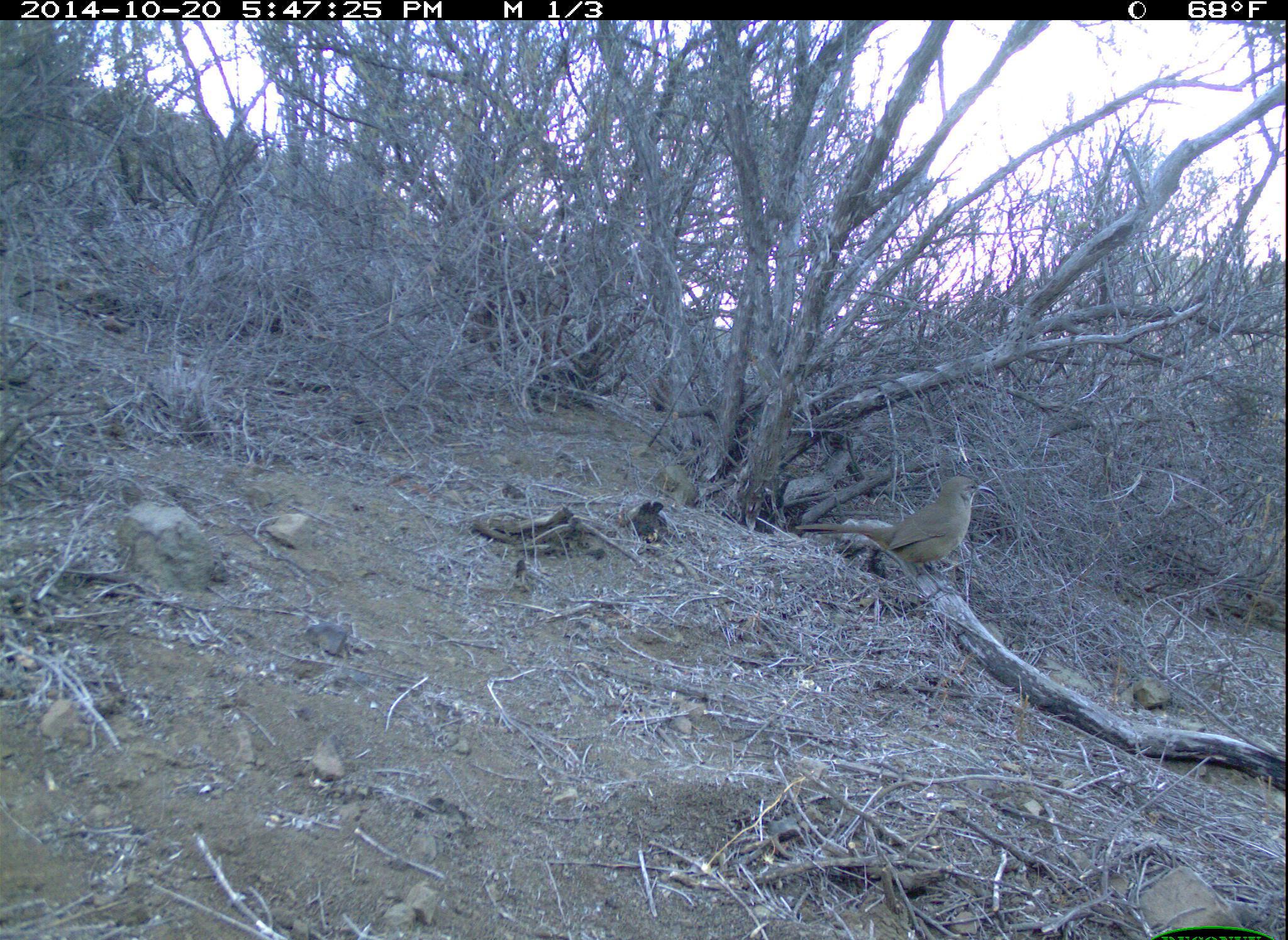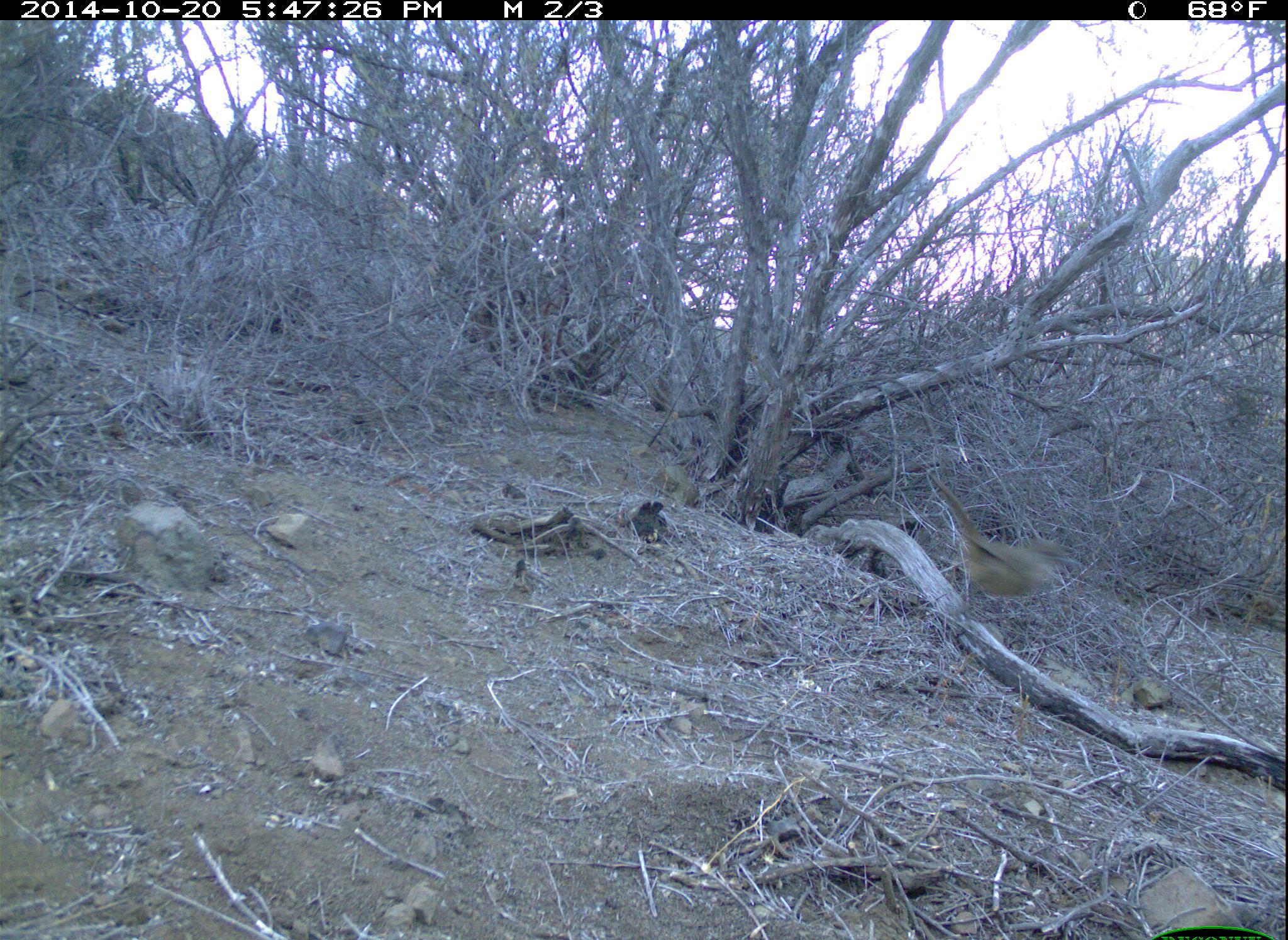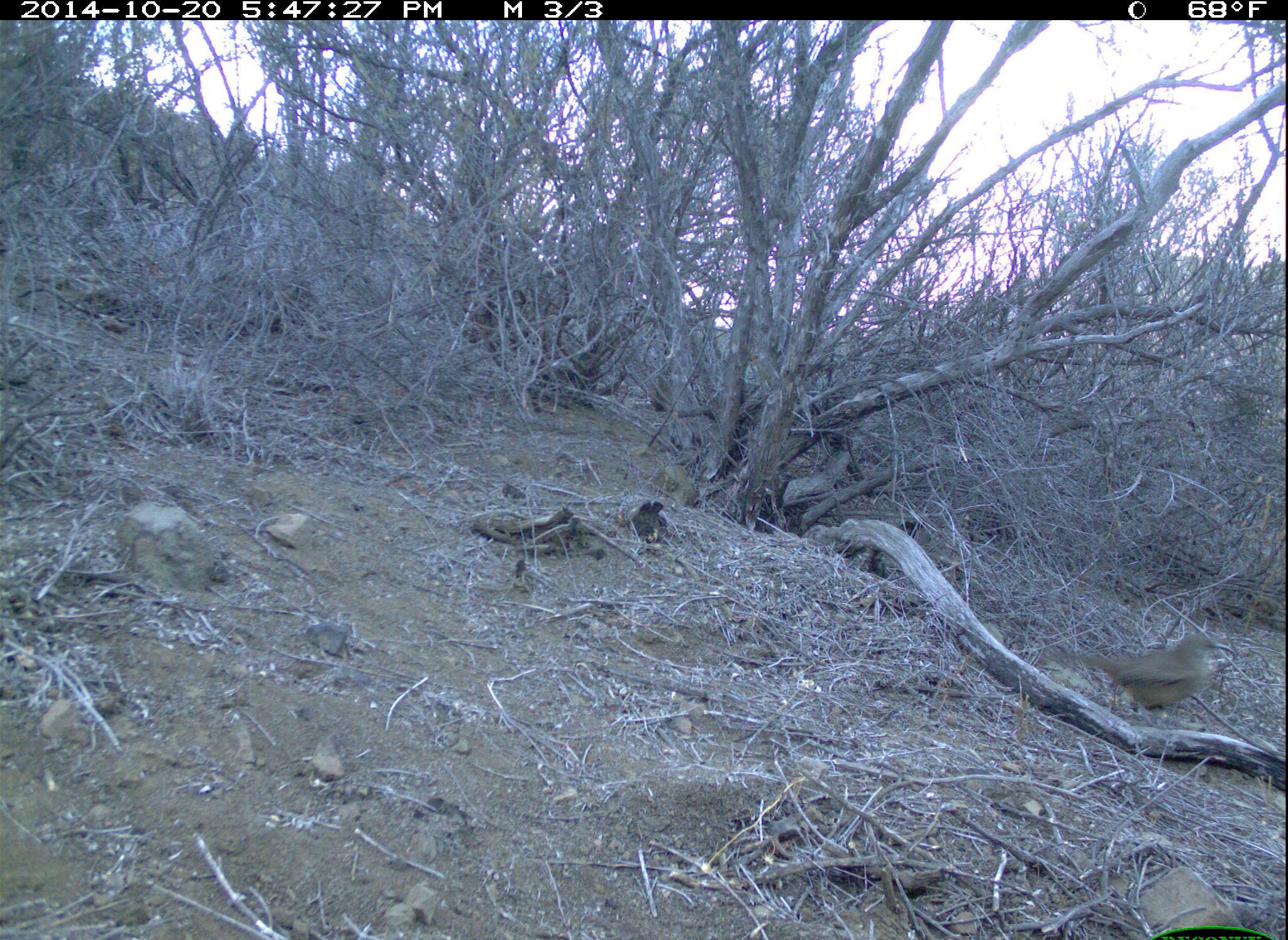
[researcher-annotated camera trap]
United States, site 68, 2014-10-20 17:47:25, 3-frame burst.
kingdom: Animalia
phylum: Chordata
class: Aves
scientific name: Aves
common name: bird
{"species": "bird (Aves)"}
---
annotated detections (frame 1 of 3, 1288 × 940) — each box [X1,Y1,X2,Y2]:
bird: [794,475,999,579]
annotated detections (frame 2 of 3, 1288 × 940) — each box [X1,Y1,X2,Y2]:
bird: [922,469,1081,624]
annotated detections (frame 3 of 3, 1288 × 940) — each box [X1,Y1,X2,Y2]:
bird: [1057,631,1237,728]